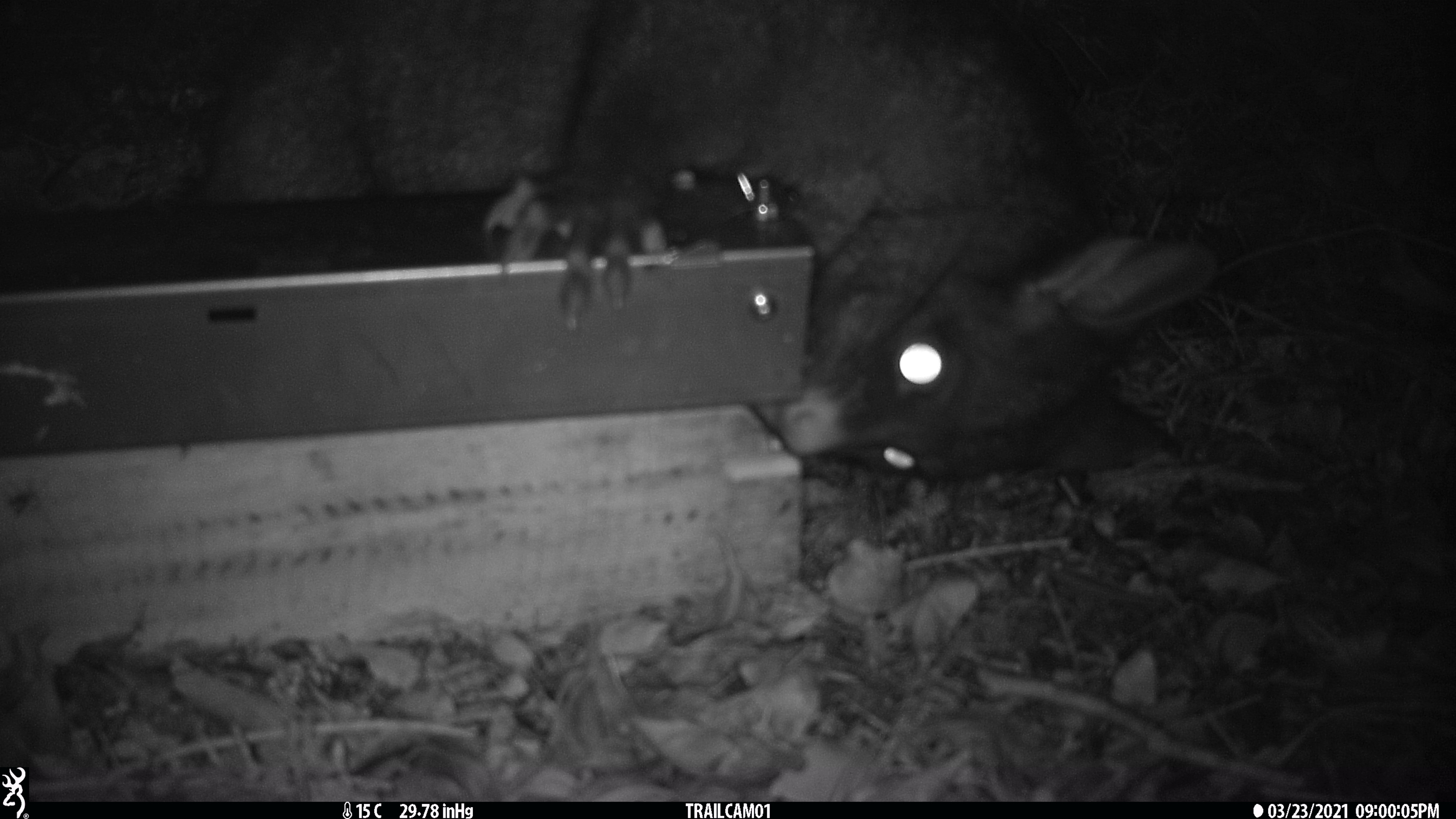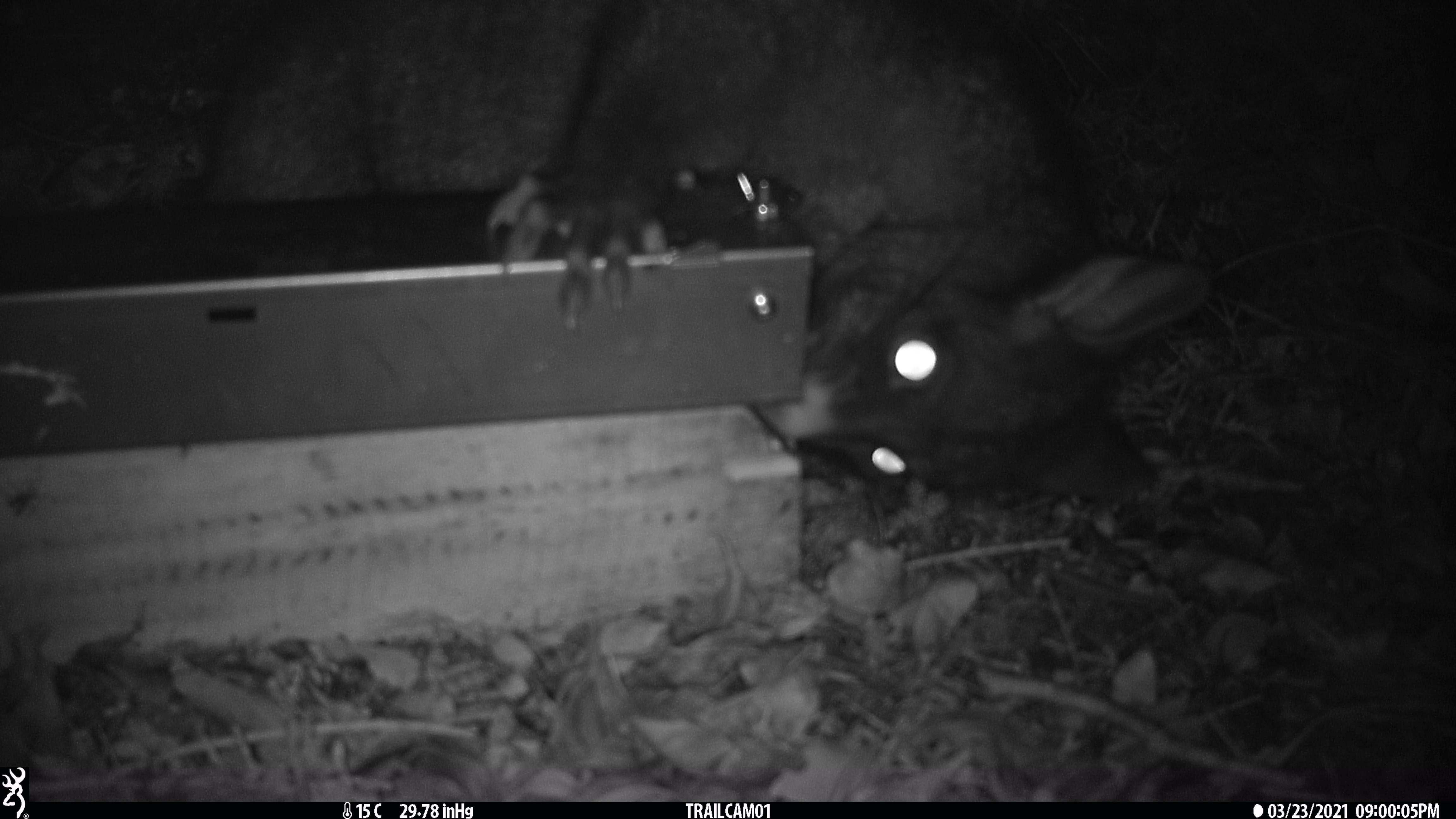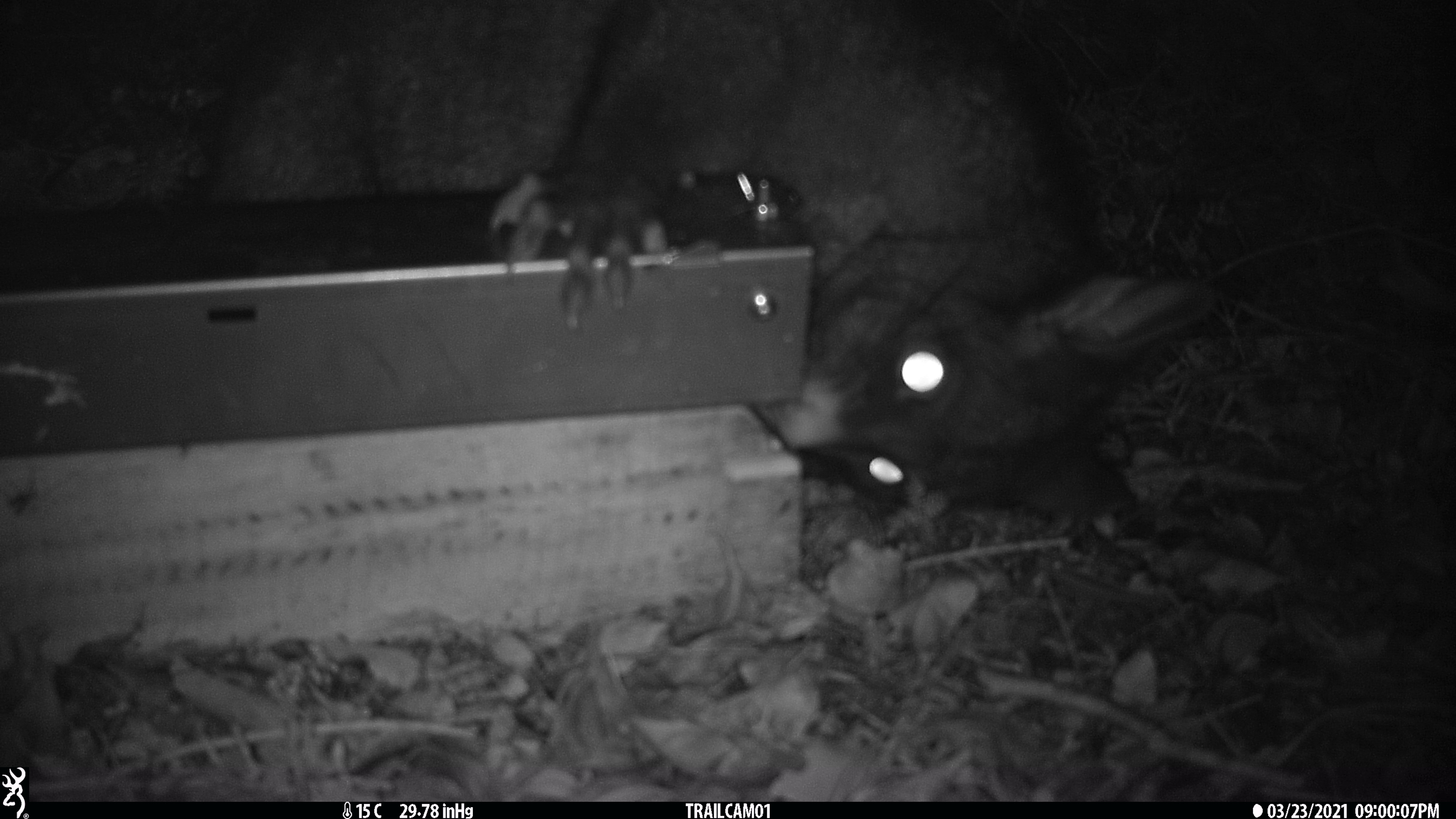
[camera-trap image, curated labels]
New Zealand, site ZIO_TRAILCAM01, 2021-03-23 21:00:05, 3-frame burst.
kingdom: Animalia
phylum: Chordata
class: Mammalia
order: Diprotodontia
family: Phalangeridae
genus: Trichosurus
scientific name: Trichosurus vulpecula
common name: common brushtail possum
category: possum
Possum (common brushtail possum) (Trichosurus vulpecula).